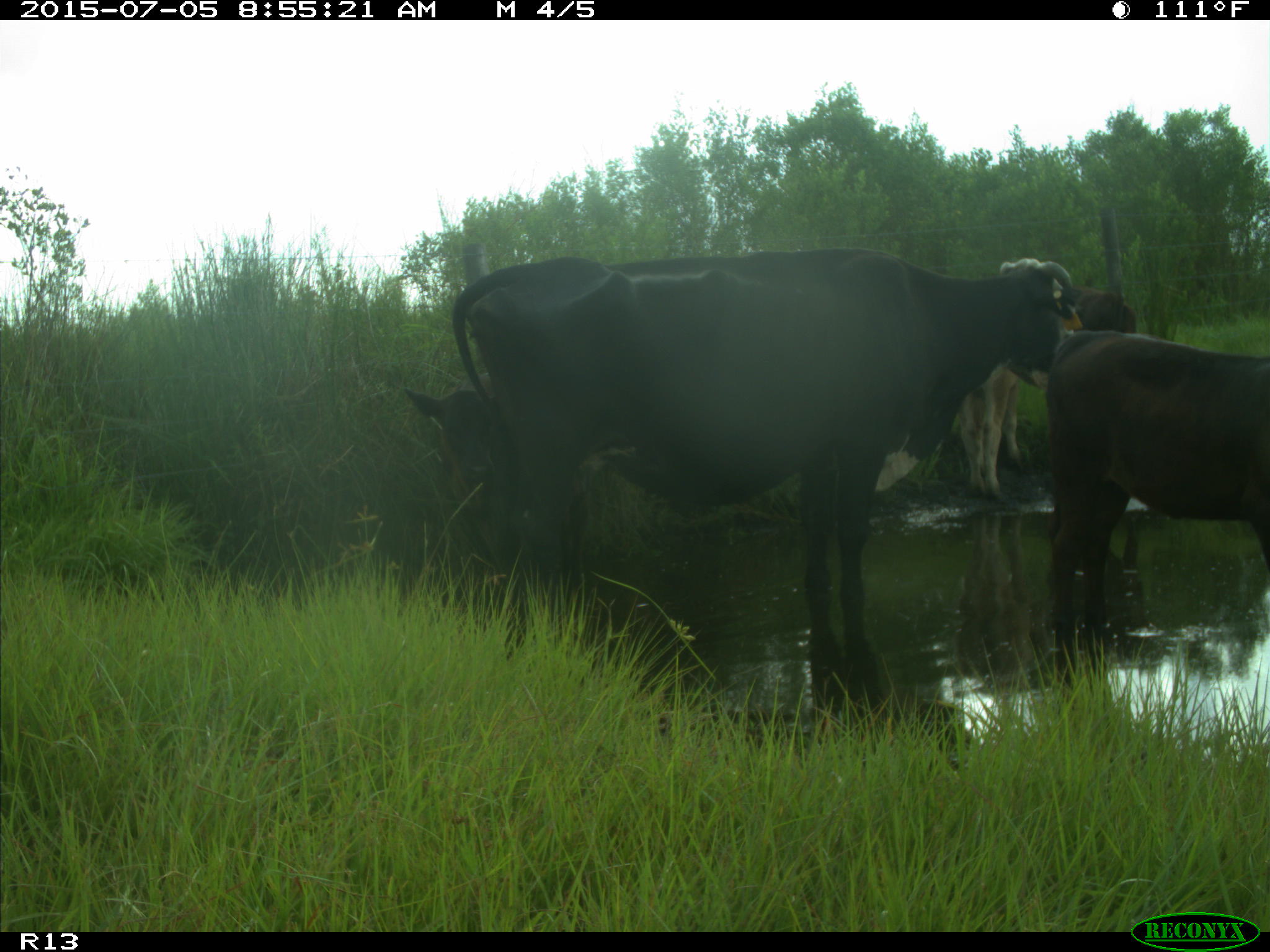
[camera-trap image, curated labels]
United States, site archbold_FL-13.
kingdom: Animalia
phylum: Chordata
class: Mammalia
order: Artiodactyla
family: Bovidae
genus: Bos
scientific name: Bos taurus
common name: domestic cow